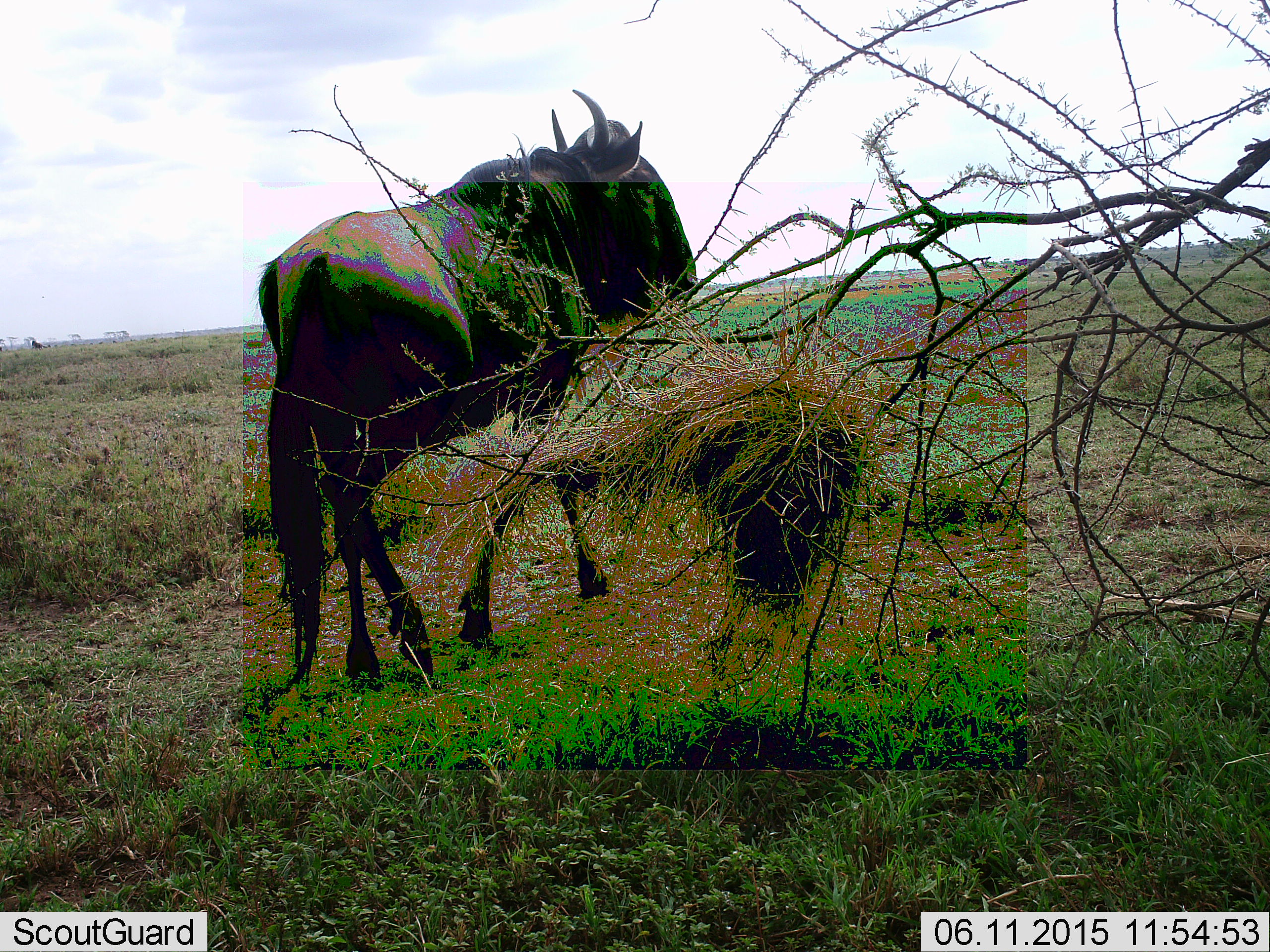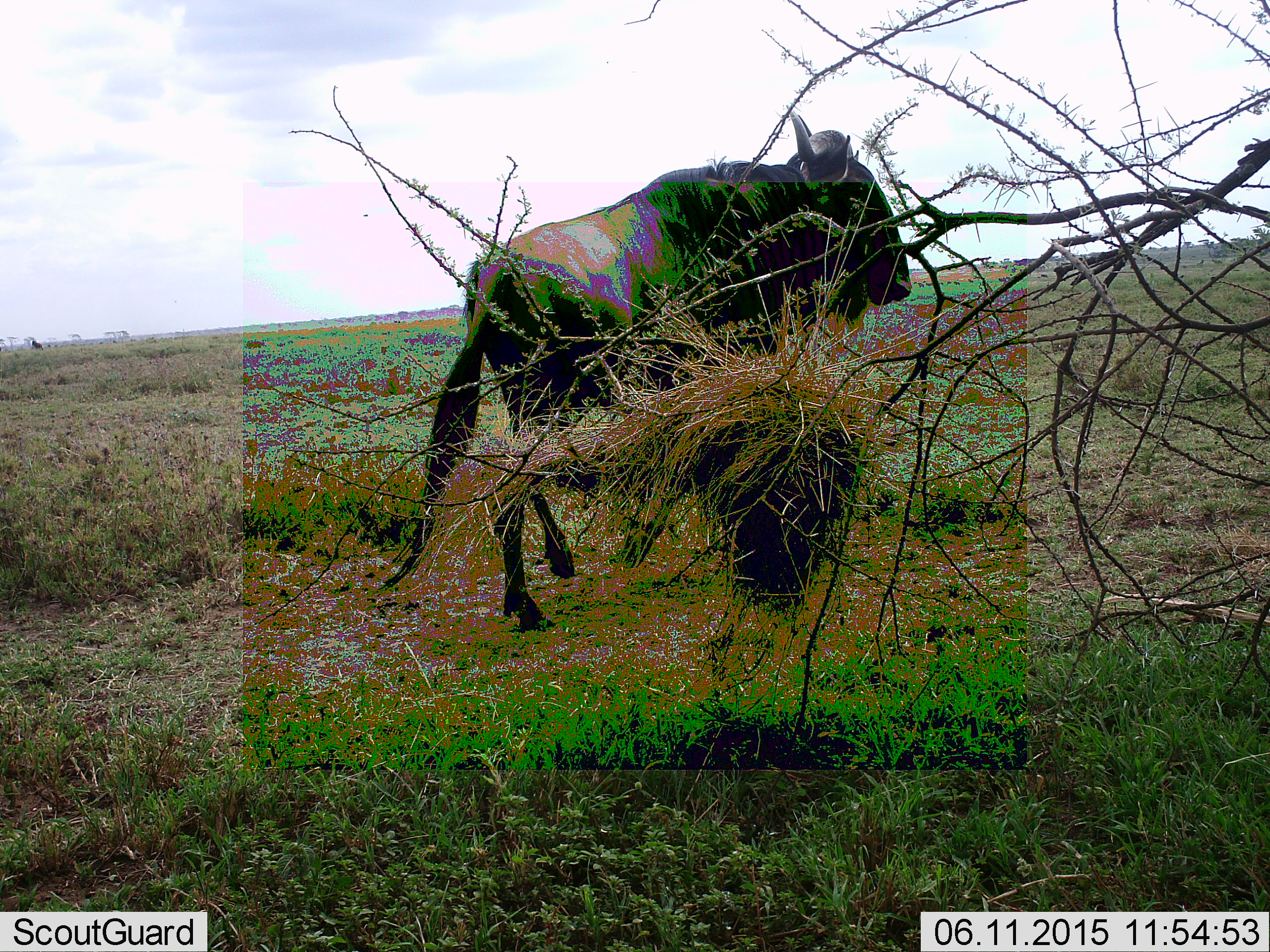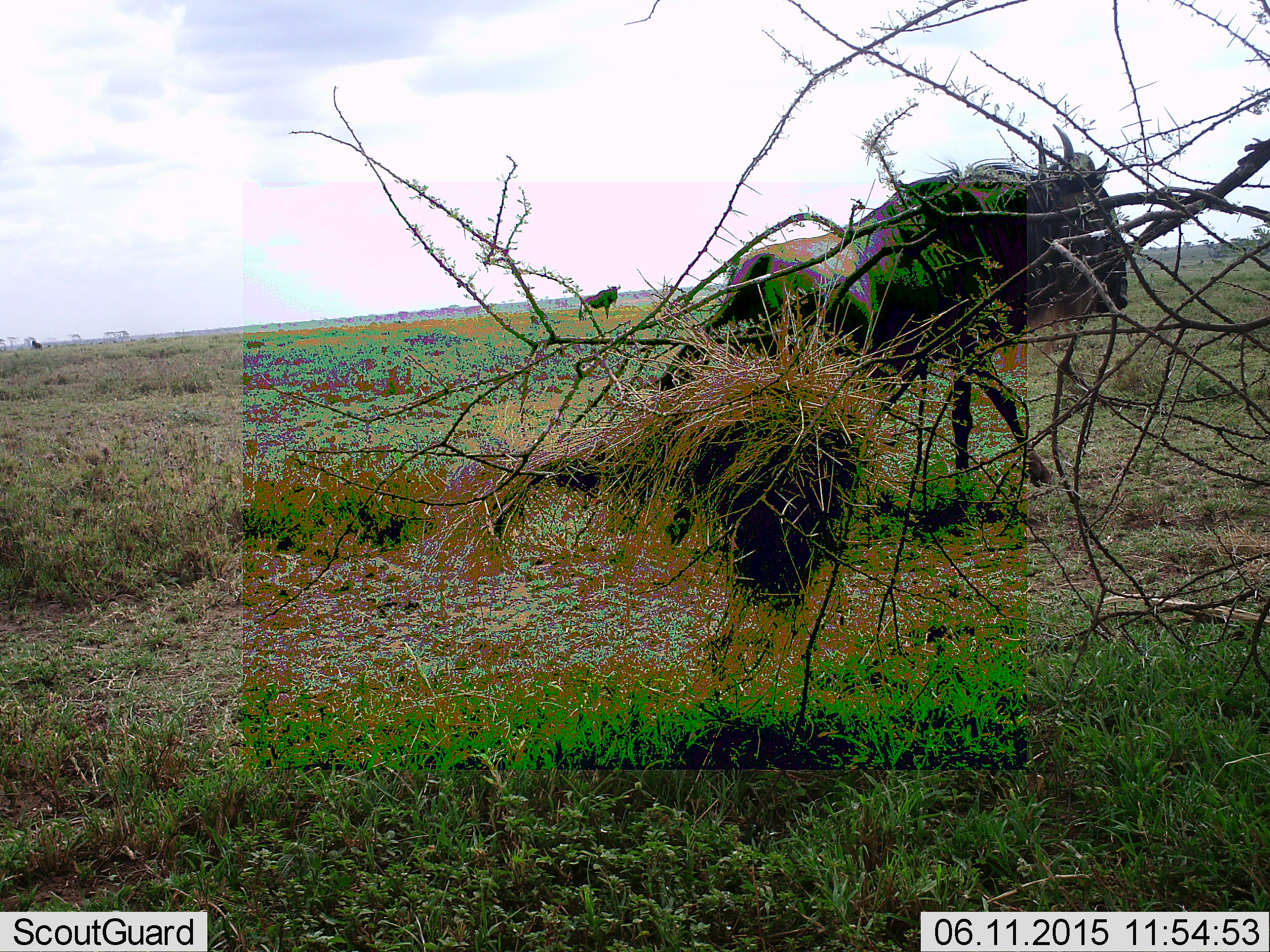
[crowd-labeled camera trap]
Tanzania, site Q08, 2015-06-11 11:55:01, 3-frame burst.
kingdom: Animalia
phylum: Chordata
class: Mammalia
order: Artiodactyla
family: Bovidae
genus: Connochaetes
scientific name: Connochaetes taurinus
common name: blue wildebeest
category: wildebeest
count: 1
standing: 30%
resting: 0%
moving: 90%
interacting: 0%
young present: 0%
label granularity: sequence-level